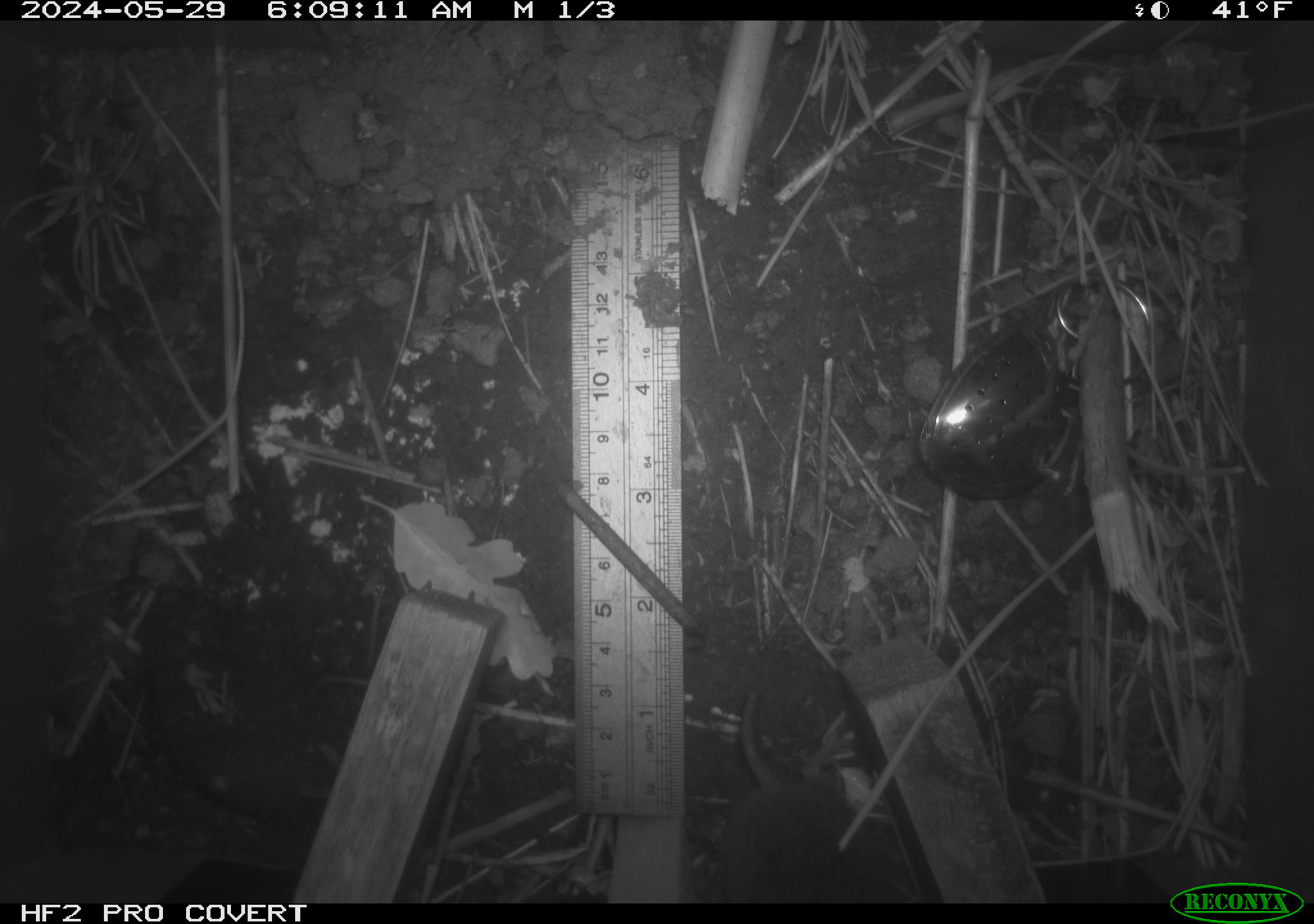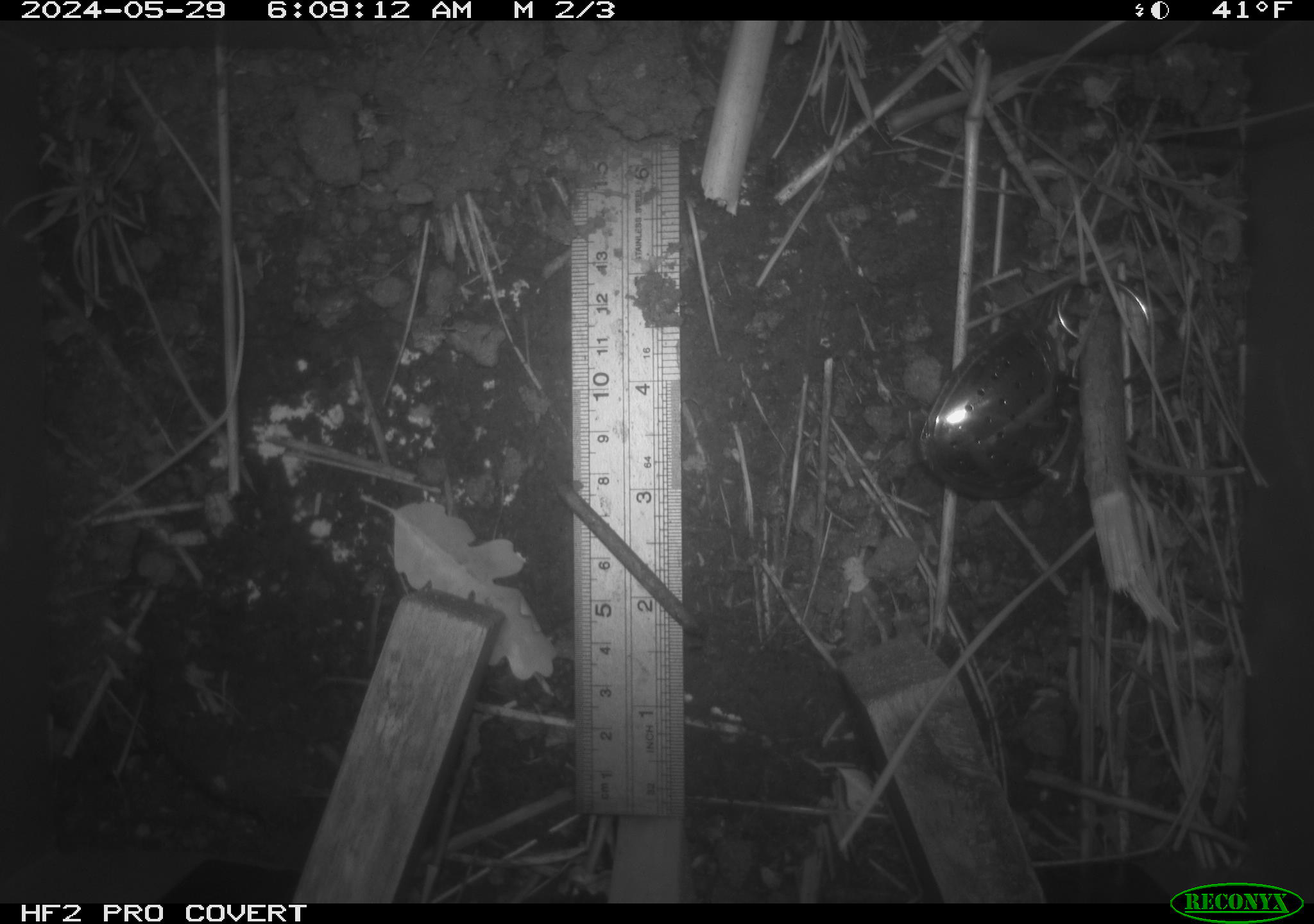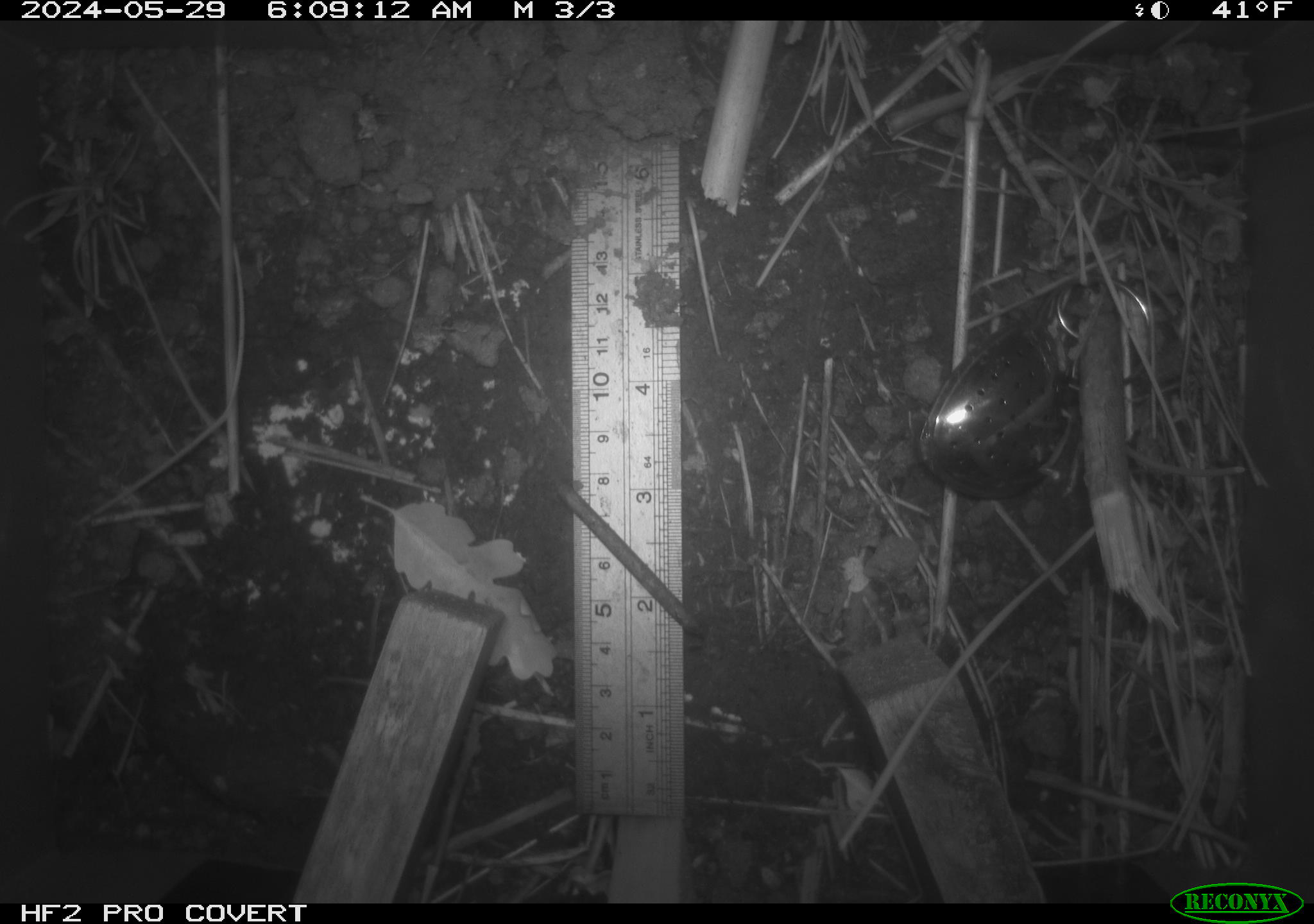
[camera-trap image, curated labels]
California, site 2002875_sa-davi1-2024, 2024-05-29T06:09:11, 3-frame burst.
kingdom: Animalia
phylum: Chordata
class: Mammalia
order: Rodentia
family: Cricetidae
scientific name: Arvicolinae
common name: voles, lemmings, and muskrats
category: arvicolinae subfamily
Arvicolinae subfamily (voles, lemmings, and muskrats) (Arvicolinae).